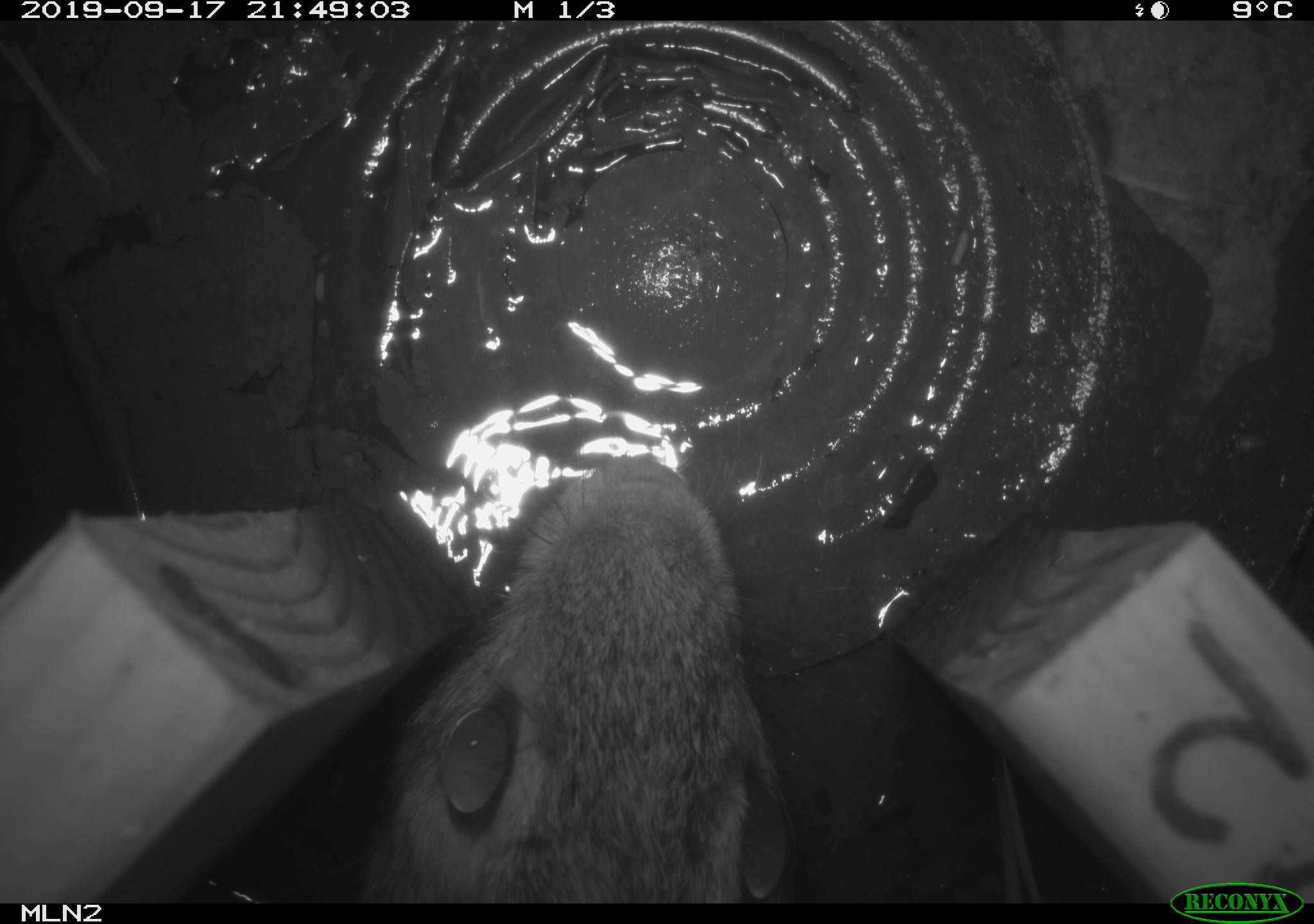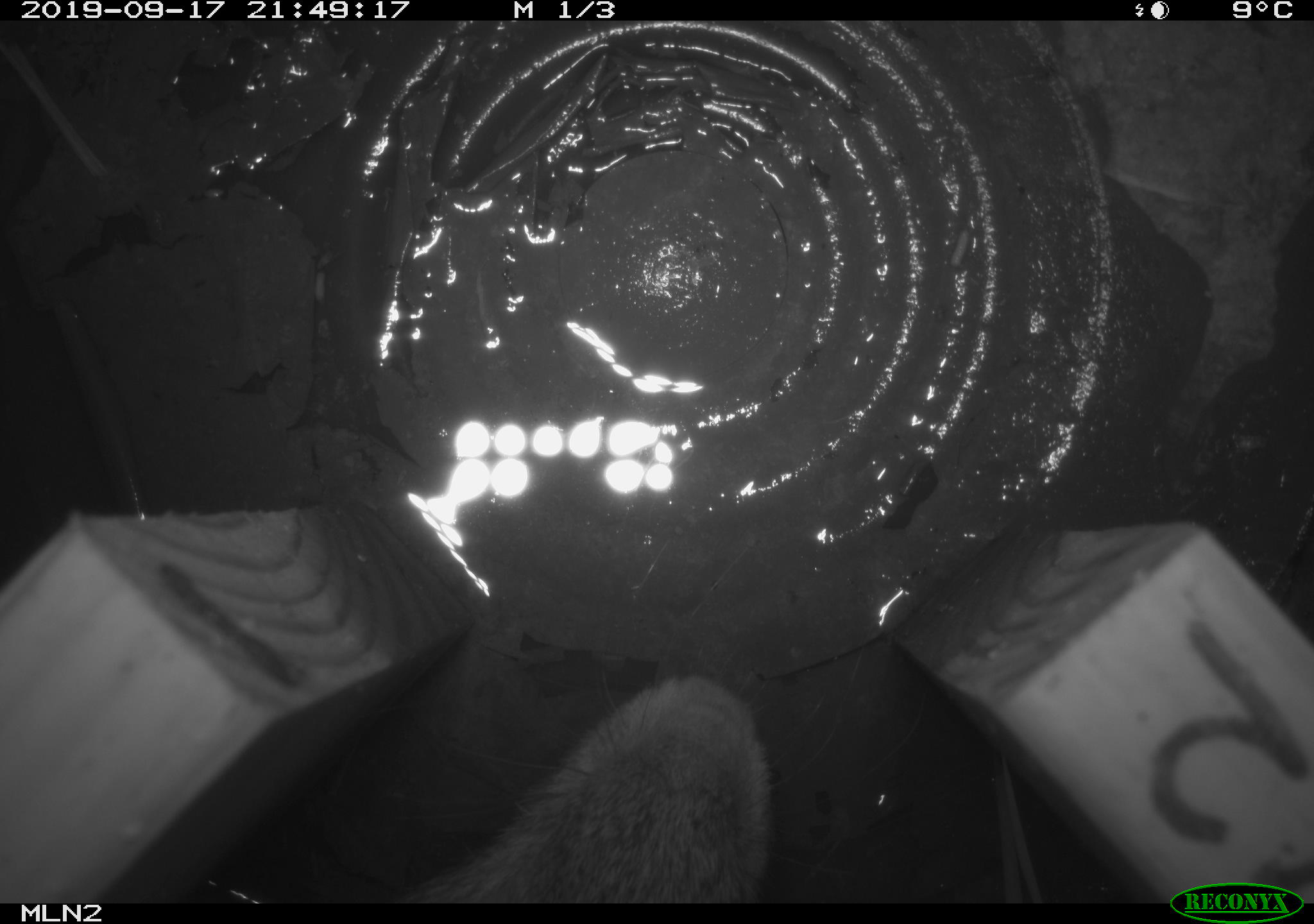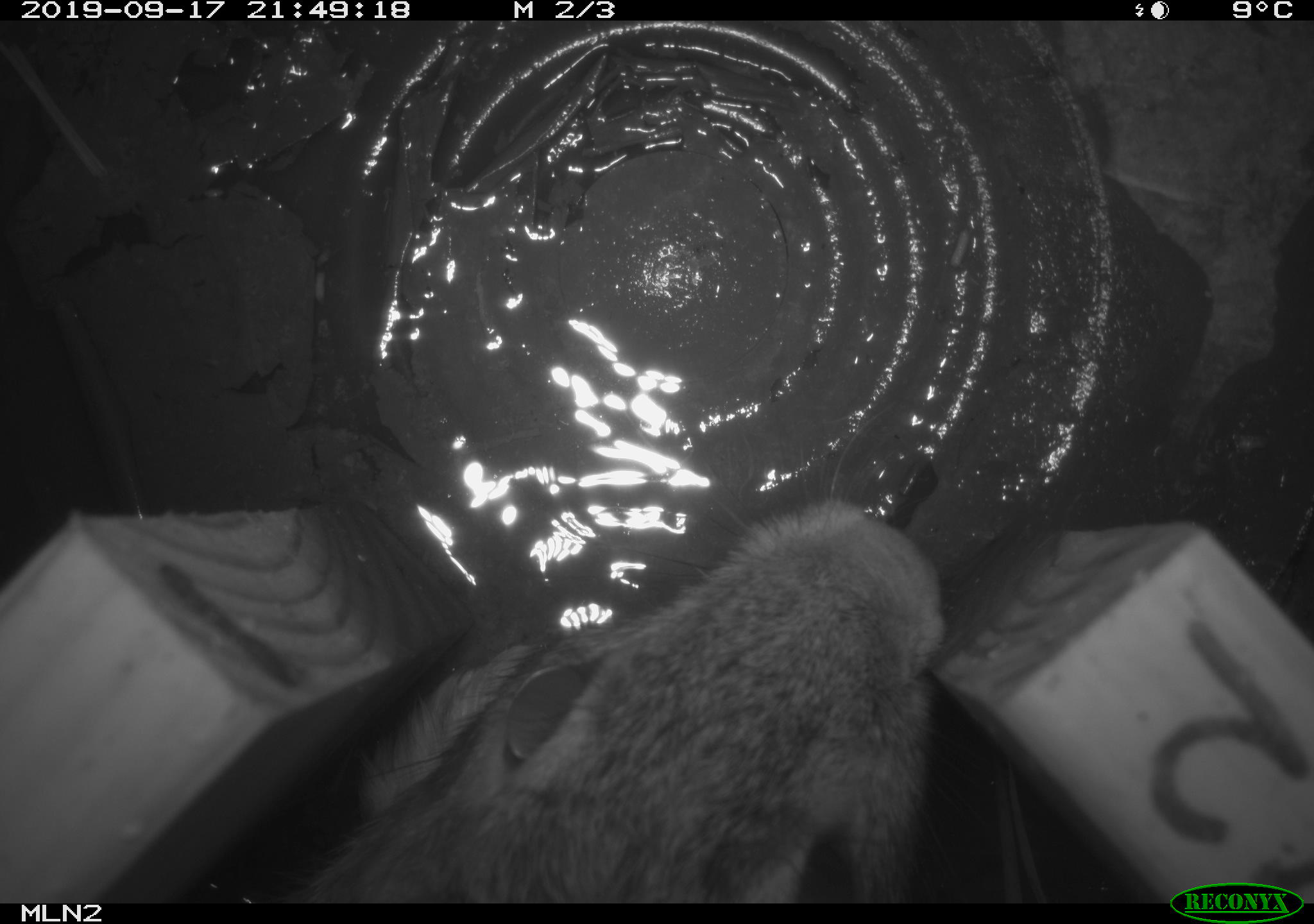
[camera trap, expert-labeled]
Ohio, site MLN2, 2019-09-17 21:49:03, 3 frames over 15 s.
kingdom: Animalia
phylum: Chordata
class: Mammalia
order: Lagomorpha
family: Leporidae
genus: Sylvilagus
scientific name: Sylvilagus floridanus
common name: eastern cottontail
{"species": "eastern cottontail (Sylvilagus floridanus)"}